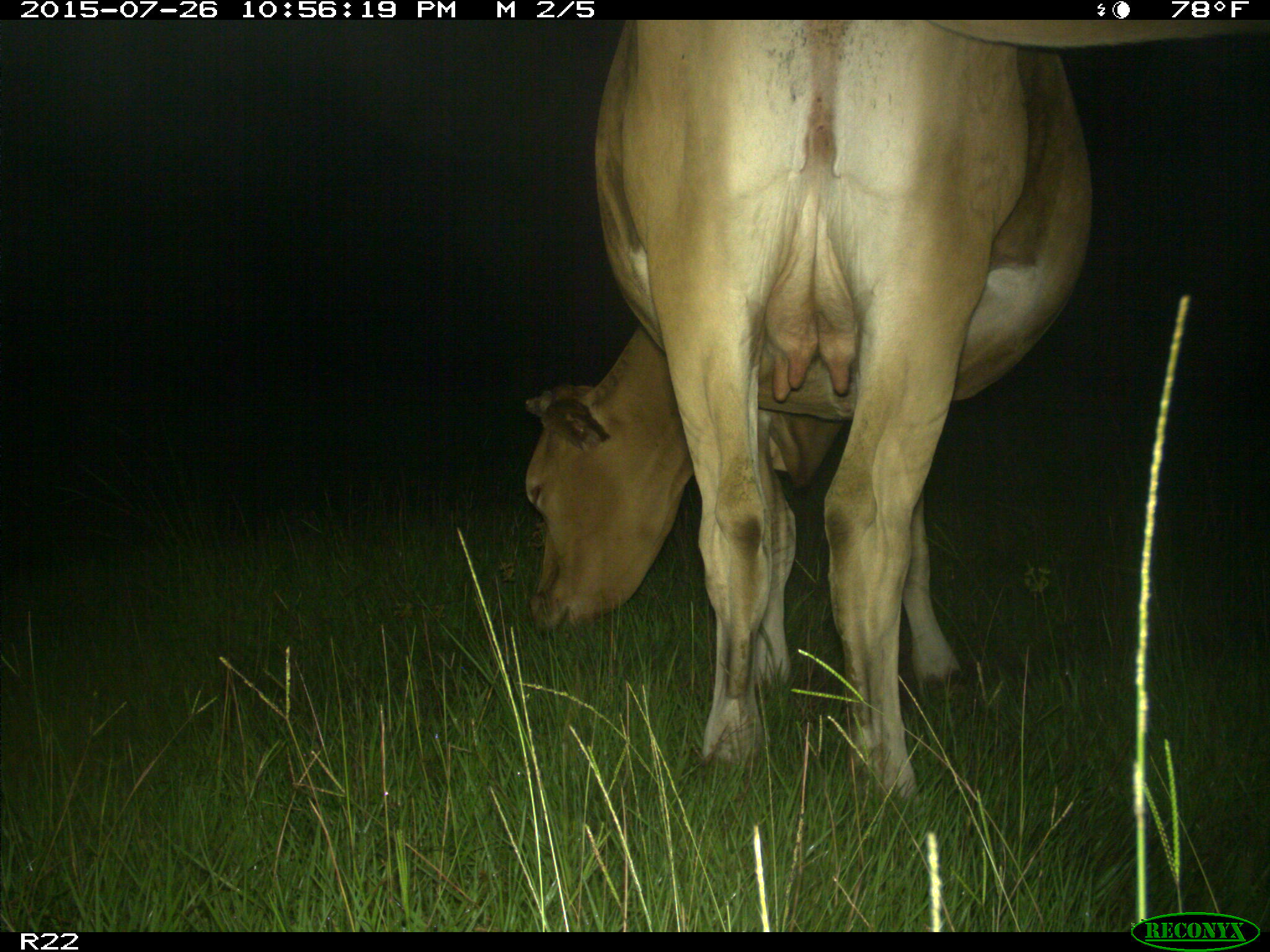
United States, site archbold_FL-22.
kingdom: Animalia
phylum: Chordata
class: Mammalia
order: Artiodactyla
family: Bovidae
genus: Bos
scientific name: Bos taurus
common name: domestic cow